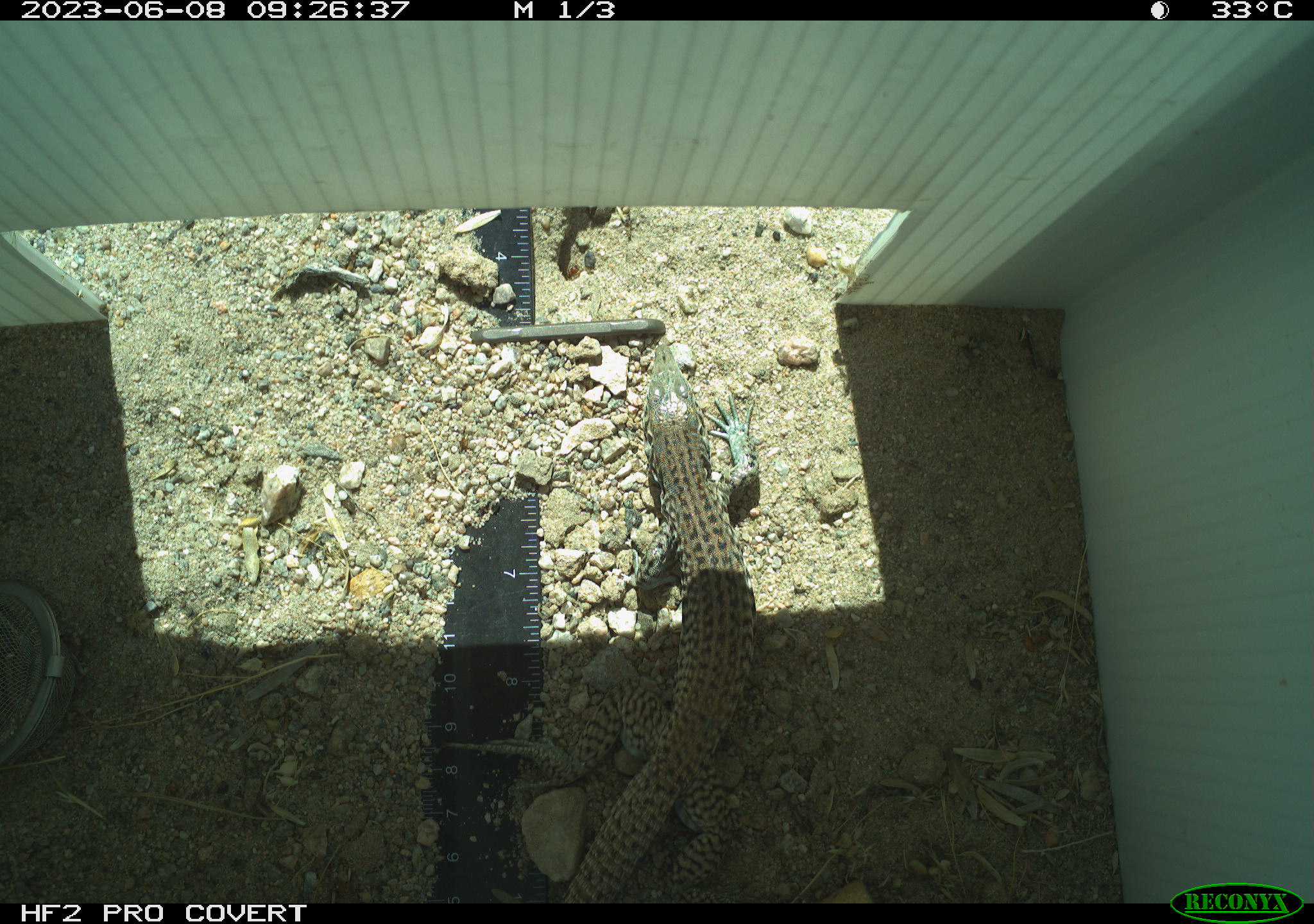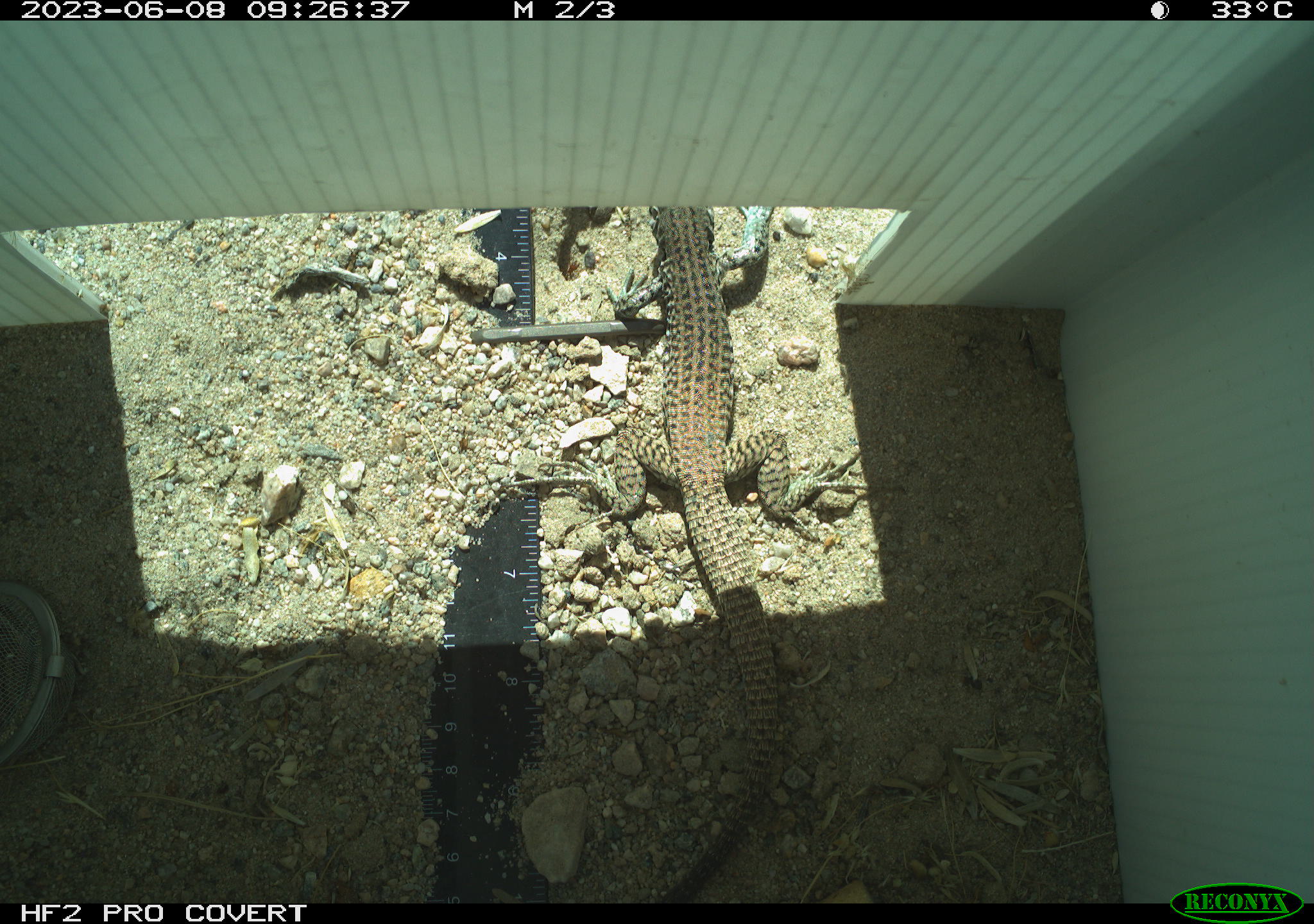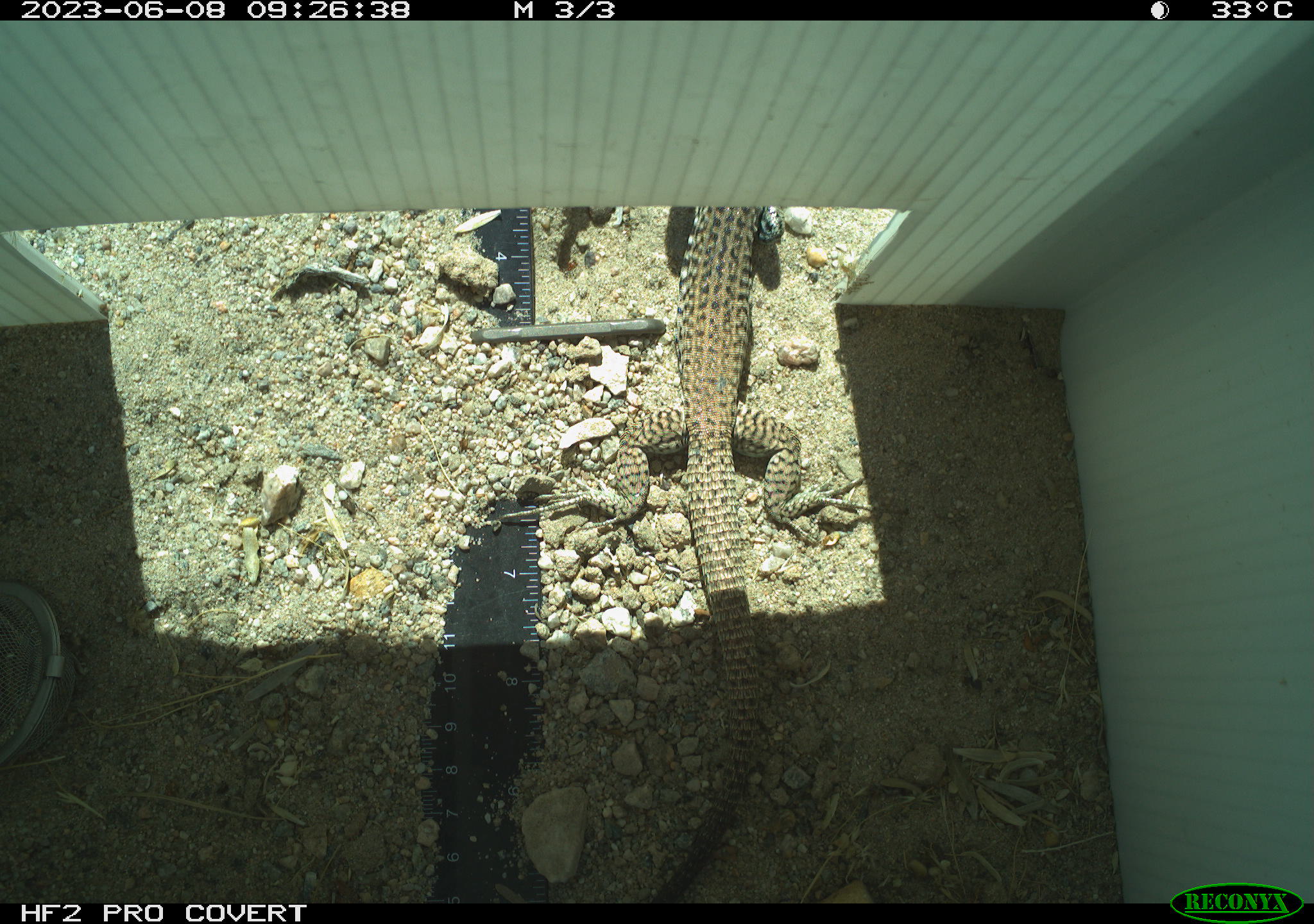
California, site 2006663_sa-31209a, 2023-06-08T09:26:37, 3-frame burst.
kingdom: Animalia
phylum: Chordata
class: Reptilia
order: Squamata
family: Teiidae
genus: Aspidoscelis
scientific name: Aspidoscelis tigris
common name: western whiptail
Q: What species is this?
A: Western whiptail (Aspidoscelis tigris).